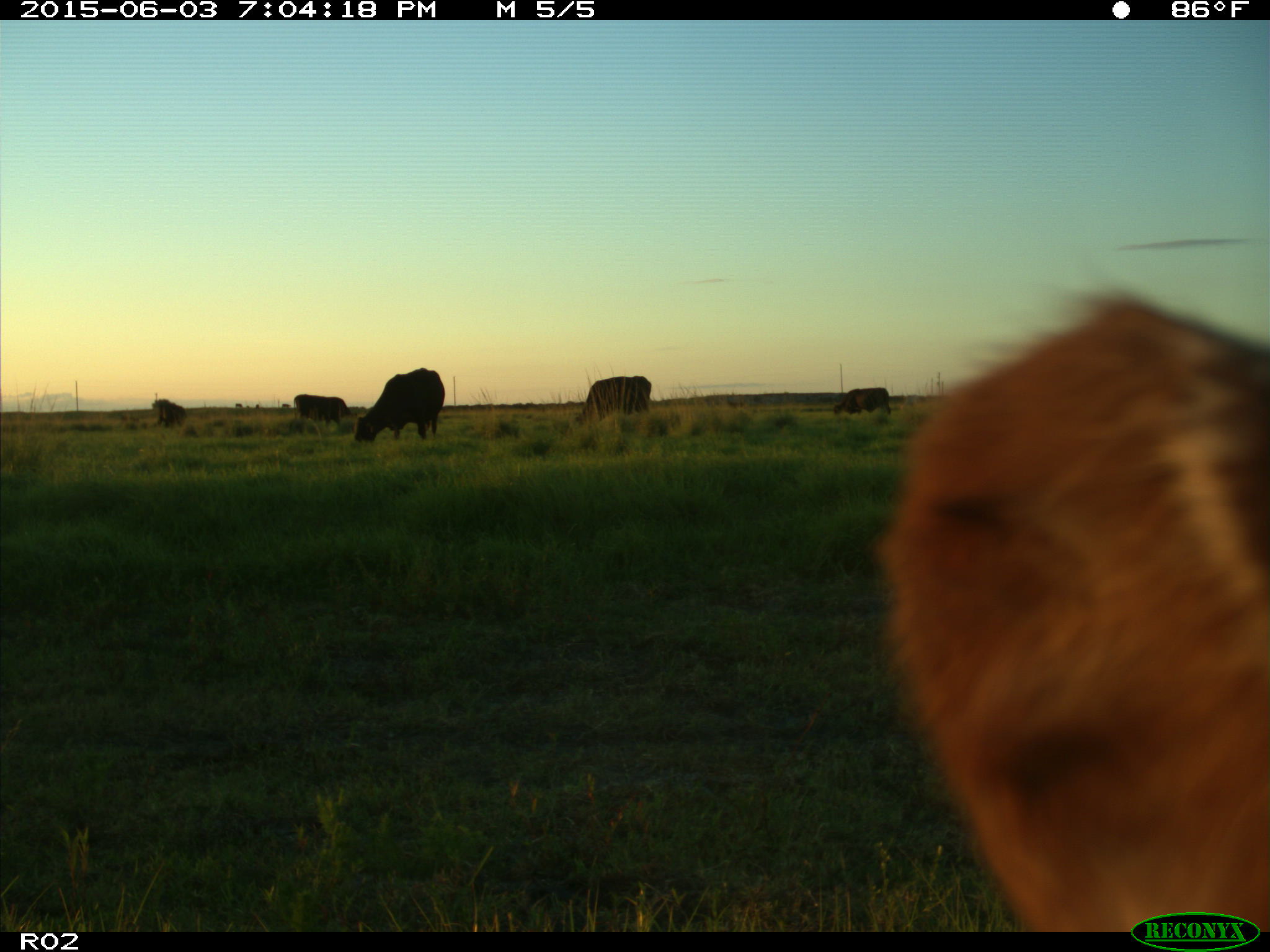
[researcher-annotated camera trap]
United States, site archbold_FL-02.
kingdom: Animalia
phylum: Chordata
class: Mammalia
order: Artiodactyla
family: Bovidae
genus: Bos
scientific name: Bos taurus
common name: domestic cow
Bos taurus (domestic cow).